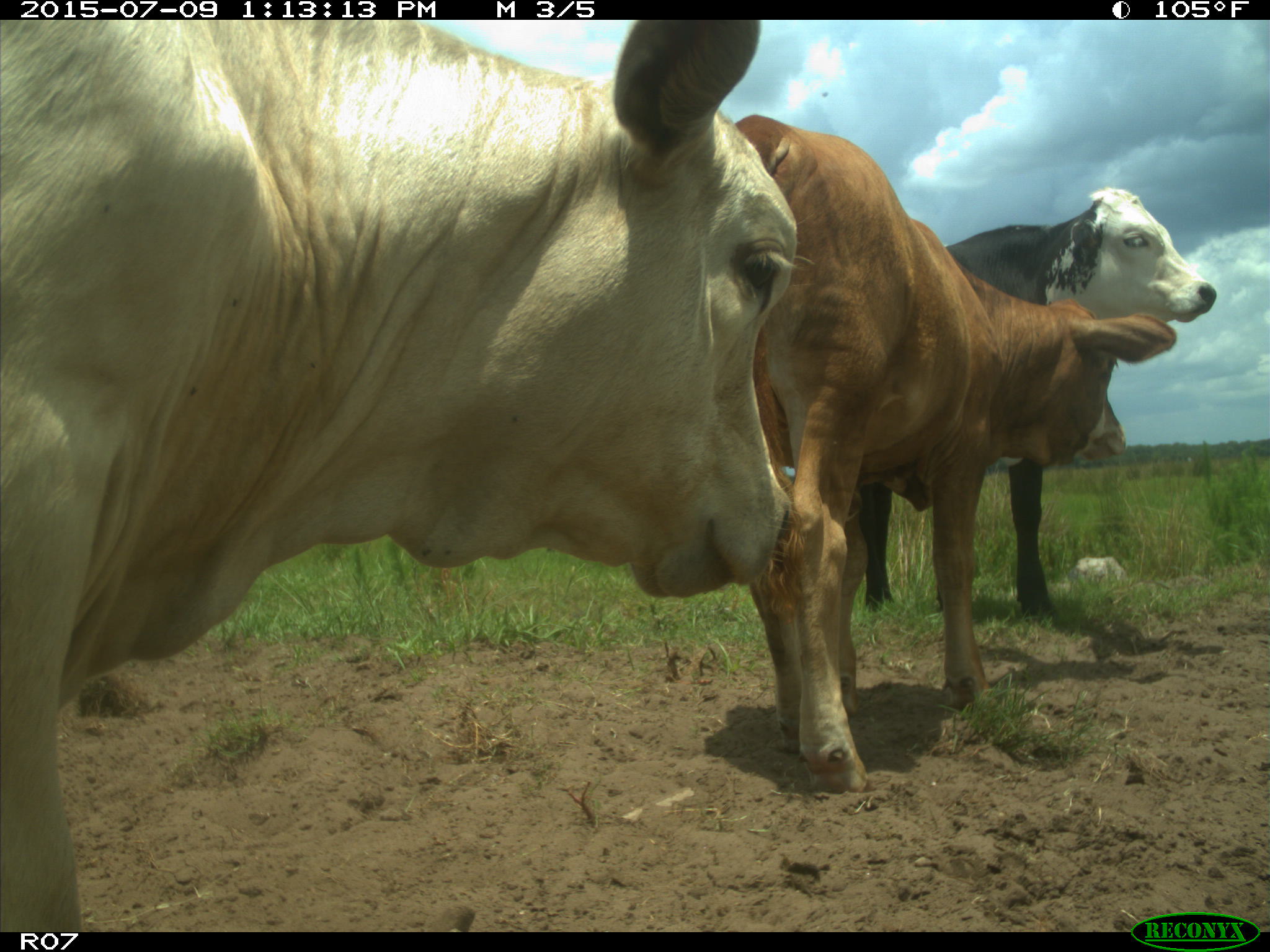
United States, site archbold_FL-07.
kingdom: Animalia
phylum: Chordata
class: Mammalia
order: Artiodactyla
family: Bovidae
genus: Bos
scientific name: Bos taurus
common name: domestic cow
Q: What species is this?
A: Bos taurus (domestic cow).